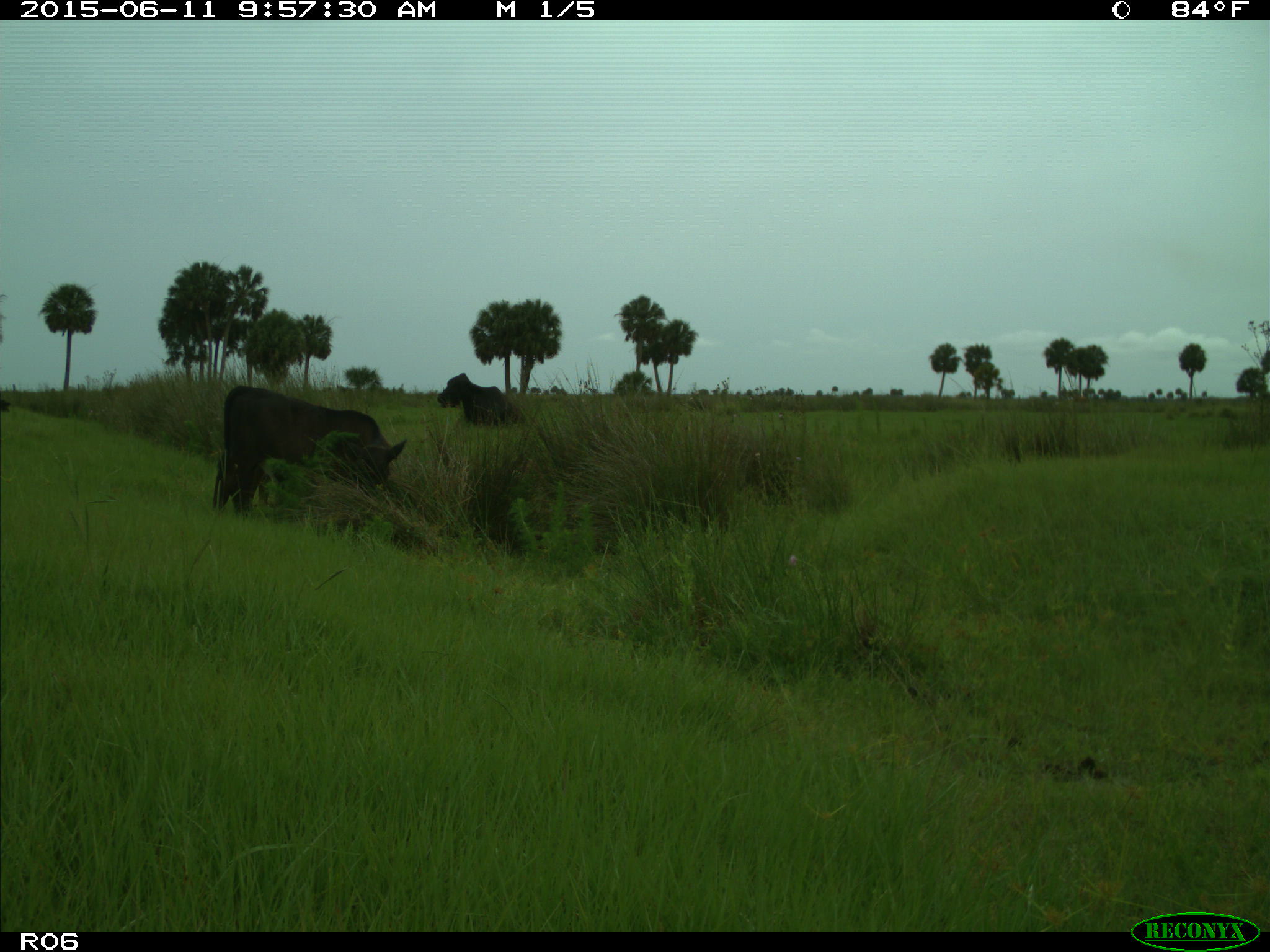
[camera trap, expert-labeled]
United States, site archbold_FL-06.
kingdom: Animalia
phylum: Chordata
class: Mammalia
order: Artiodactyla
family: Bovidae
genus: Bos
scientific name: Bos taurus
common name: domestic cow